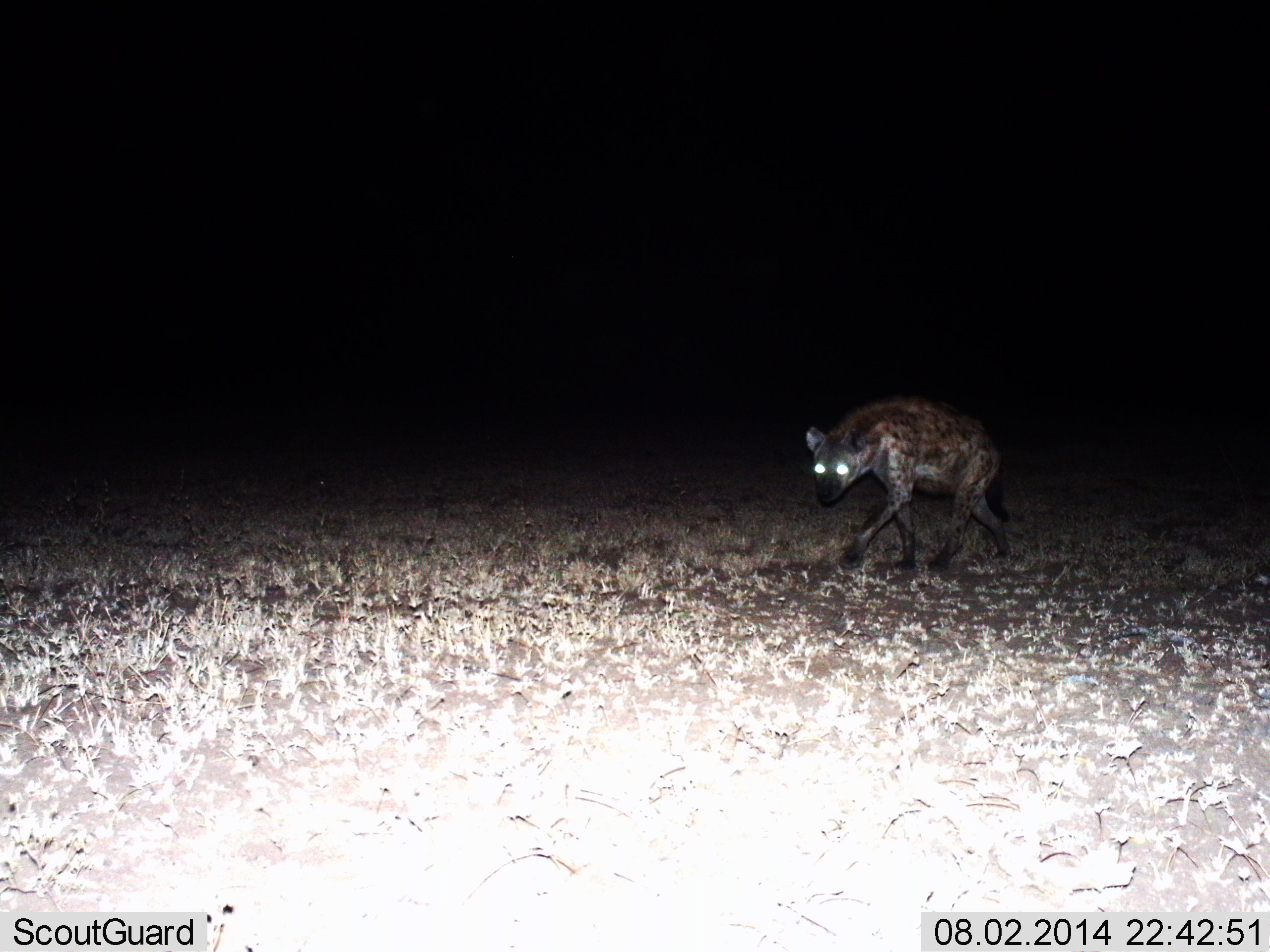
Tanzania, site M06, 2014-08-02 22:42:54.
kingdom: Animalia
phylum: Chordata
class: Mammalia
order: Carnivora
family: Hyaenidae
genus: Crocuta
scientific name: Crocuta crocuta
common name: spotted hyena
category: hyenaspotted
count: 1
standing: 10%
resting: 0%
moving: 100%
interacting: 0%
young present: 0%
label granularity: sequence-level